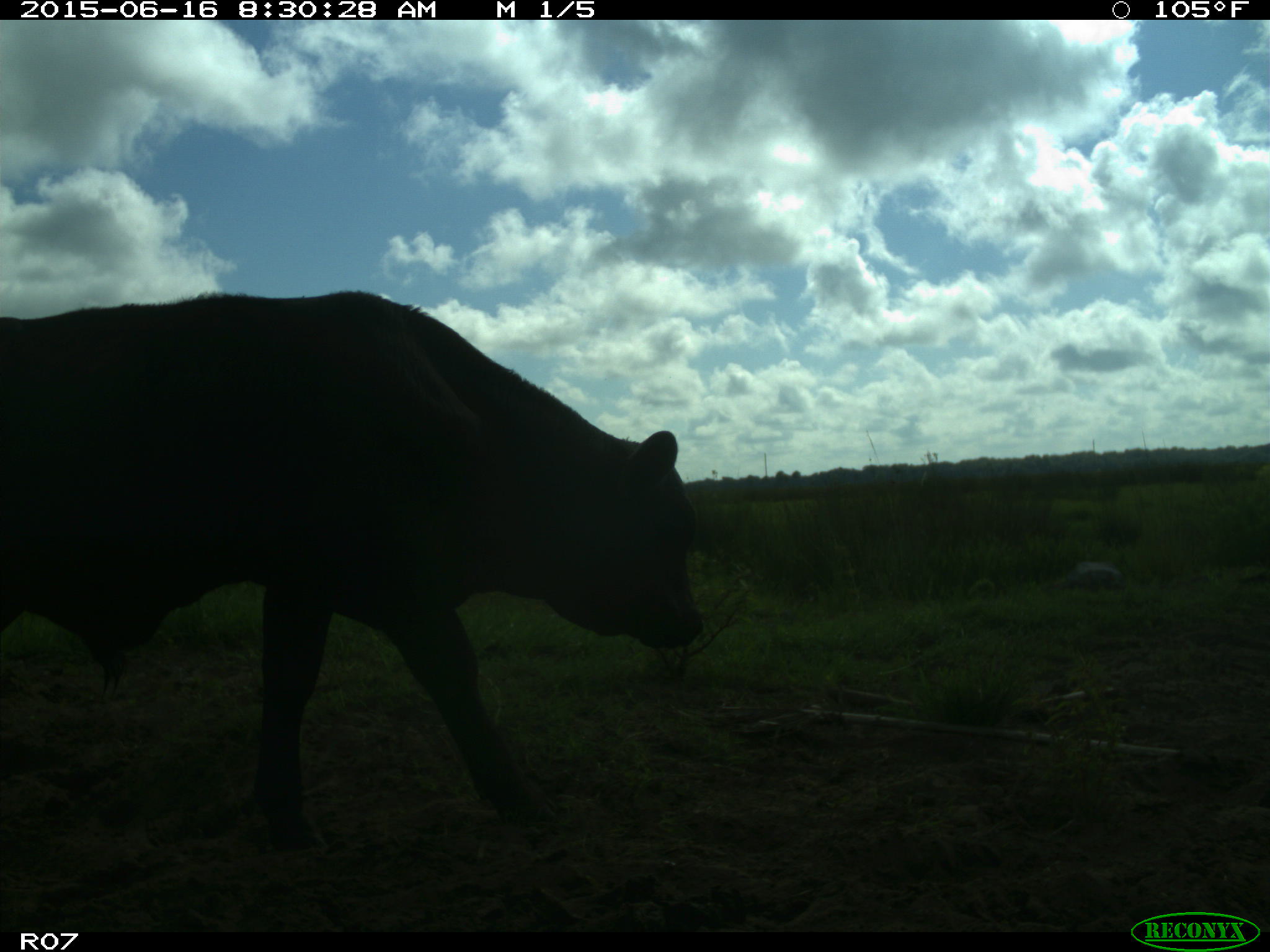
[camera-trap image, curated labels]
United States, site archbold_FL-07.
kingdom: Animalia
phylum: Chordata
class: Mammalia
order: Artiodactyla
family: Bovidae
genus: Bos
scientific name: Bos taurus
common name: domestic cow